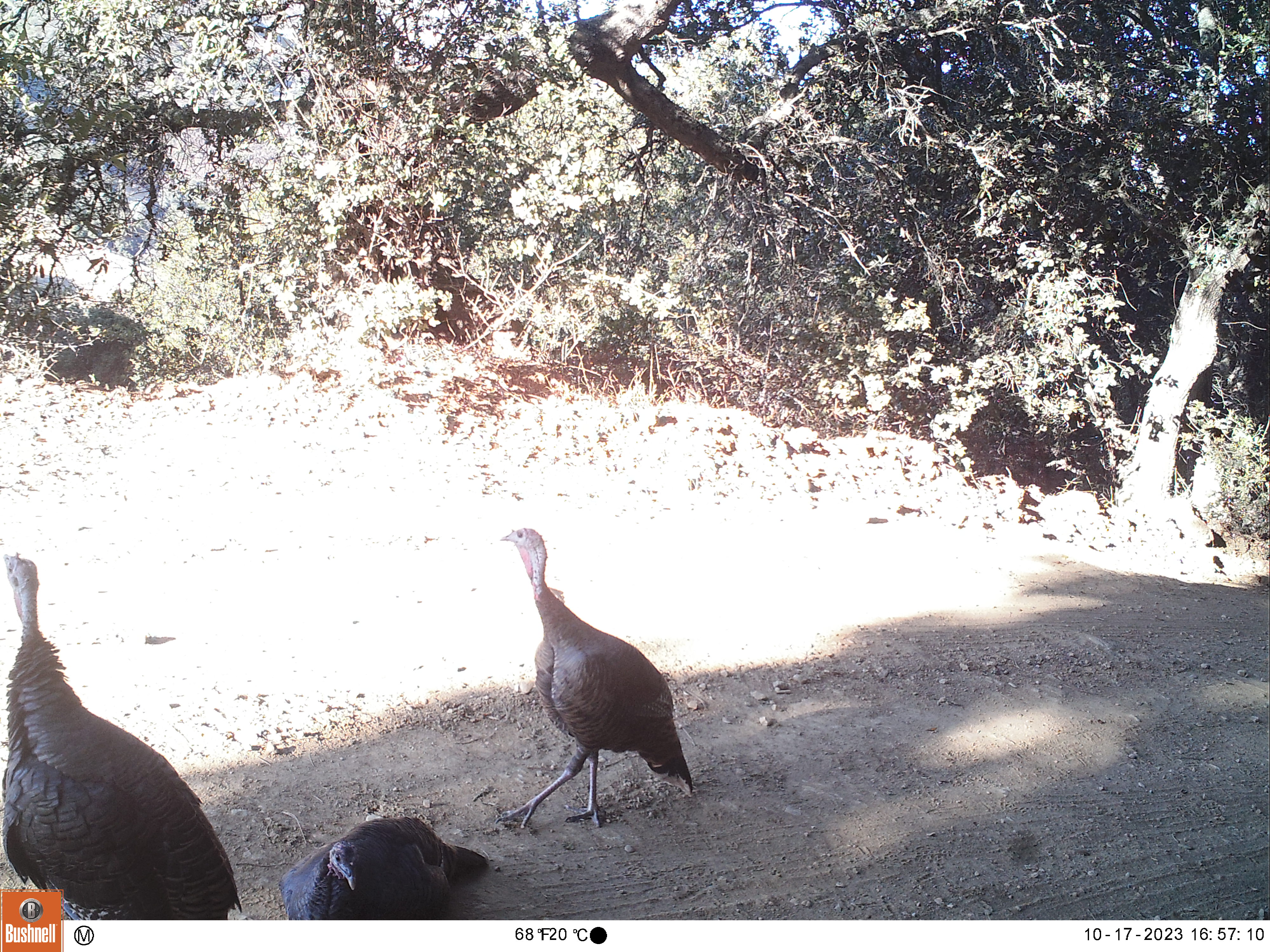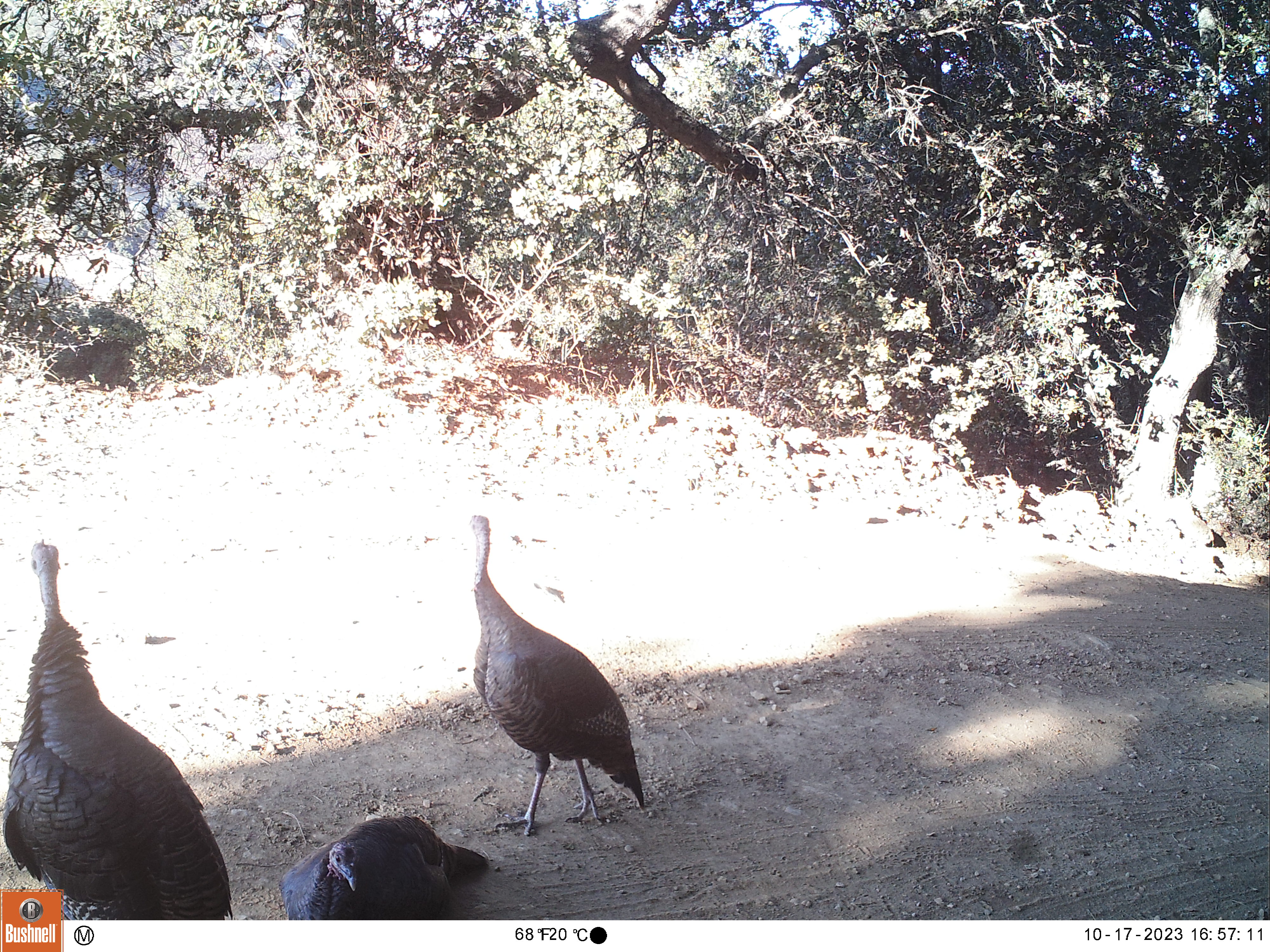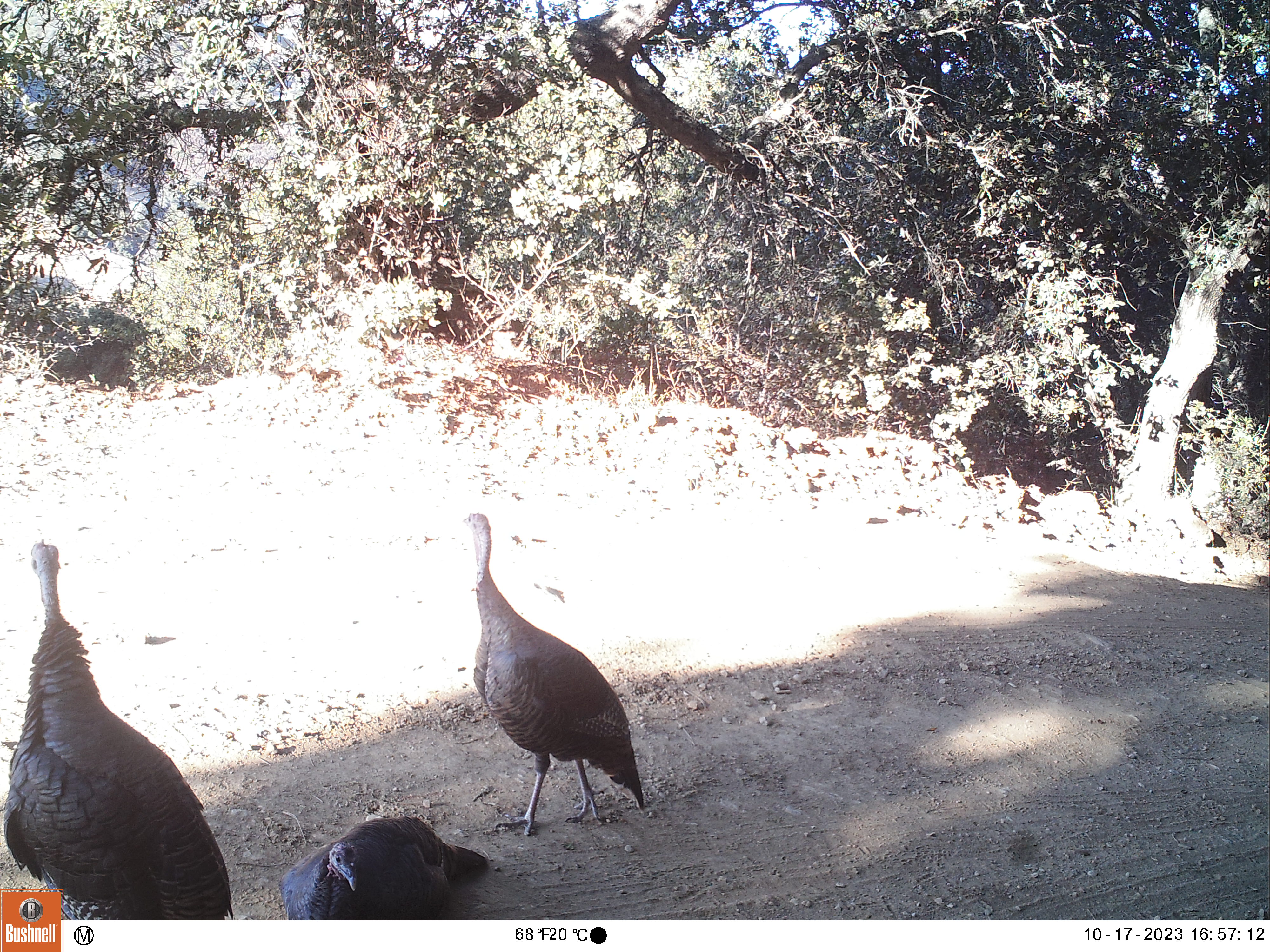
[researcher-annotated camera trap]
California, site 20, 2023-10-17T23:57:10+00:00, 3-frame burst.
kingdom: Animalia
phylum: Chordata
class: Aves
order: Galliformes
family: Phasianidae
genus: Meleagris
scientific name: Meleagris gallopavo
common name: turkey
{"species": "turkey (Meleagris gallopavo)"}